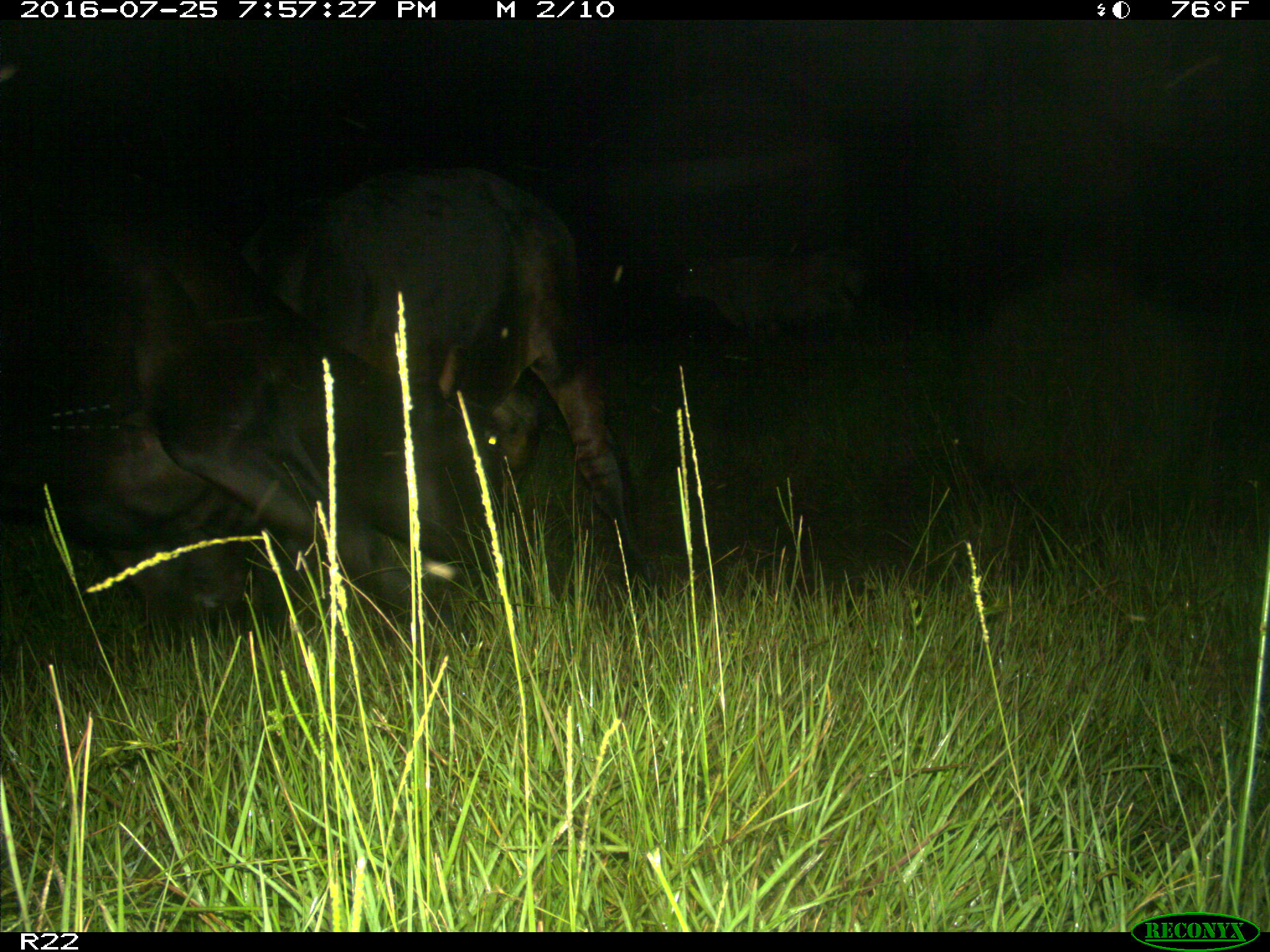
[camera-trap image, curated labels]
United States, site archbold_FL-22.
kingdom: Animalia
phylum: Chordata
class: Mammalia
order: Artiodactyla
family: Bovidae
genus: Bos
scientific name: Bos taurus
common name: domestic cow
Bos taurus (domestic cow).